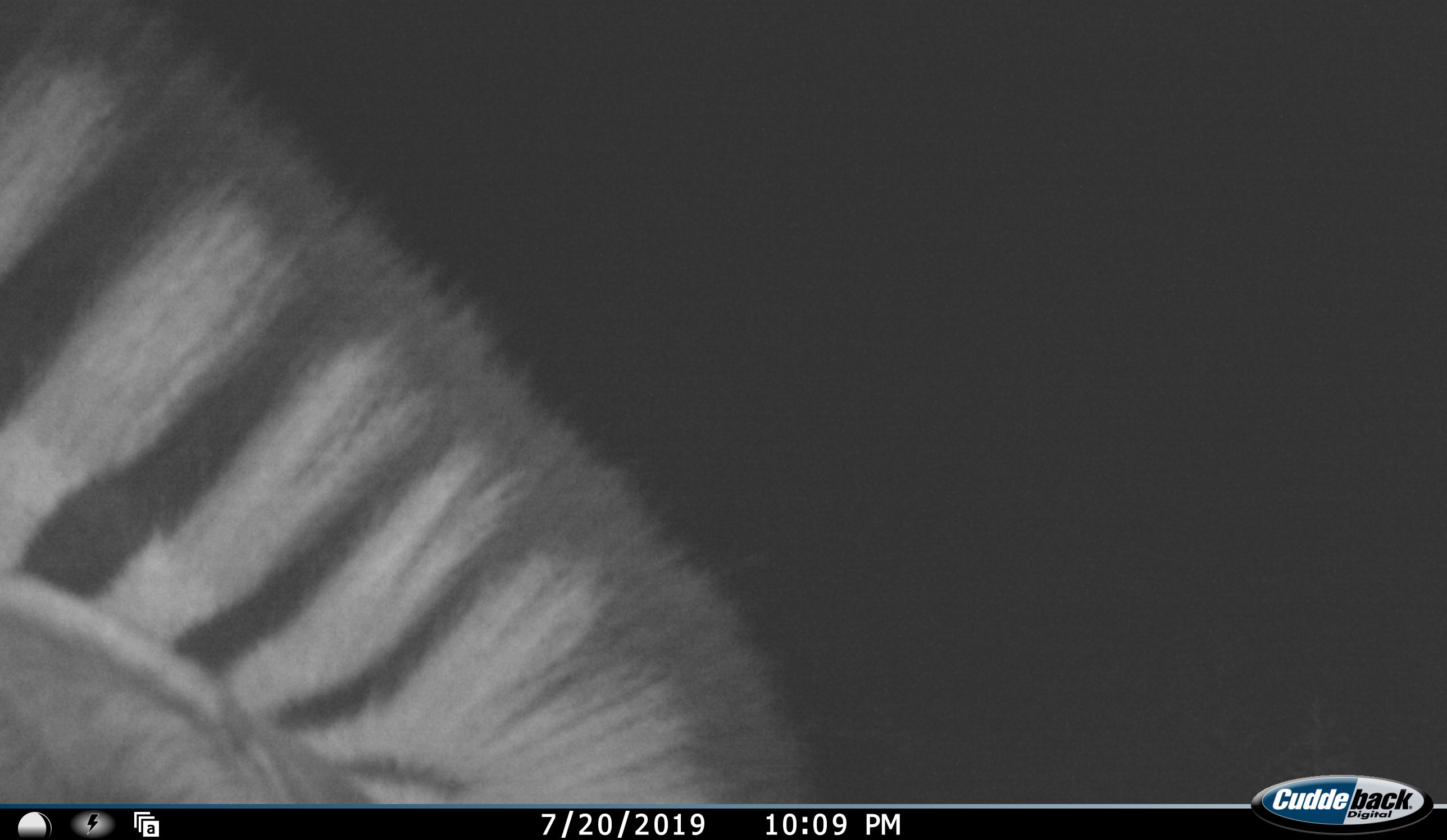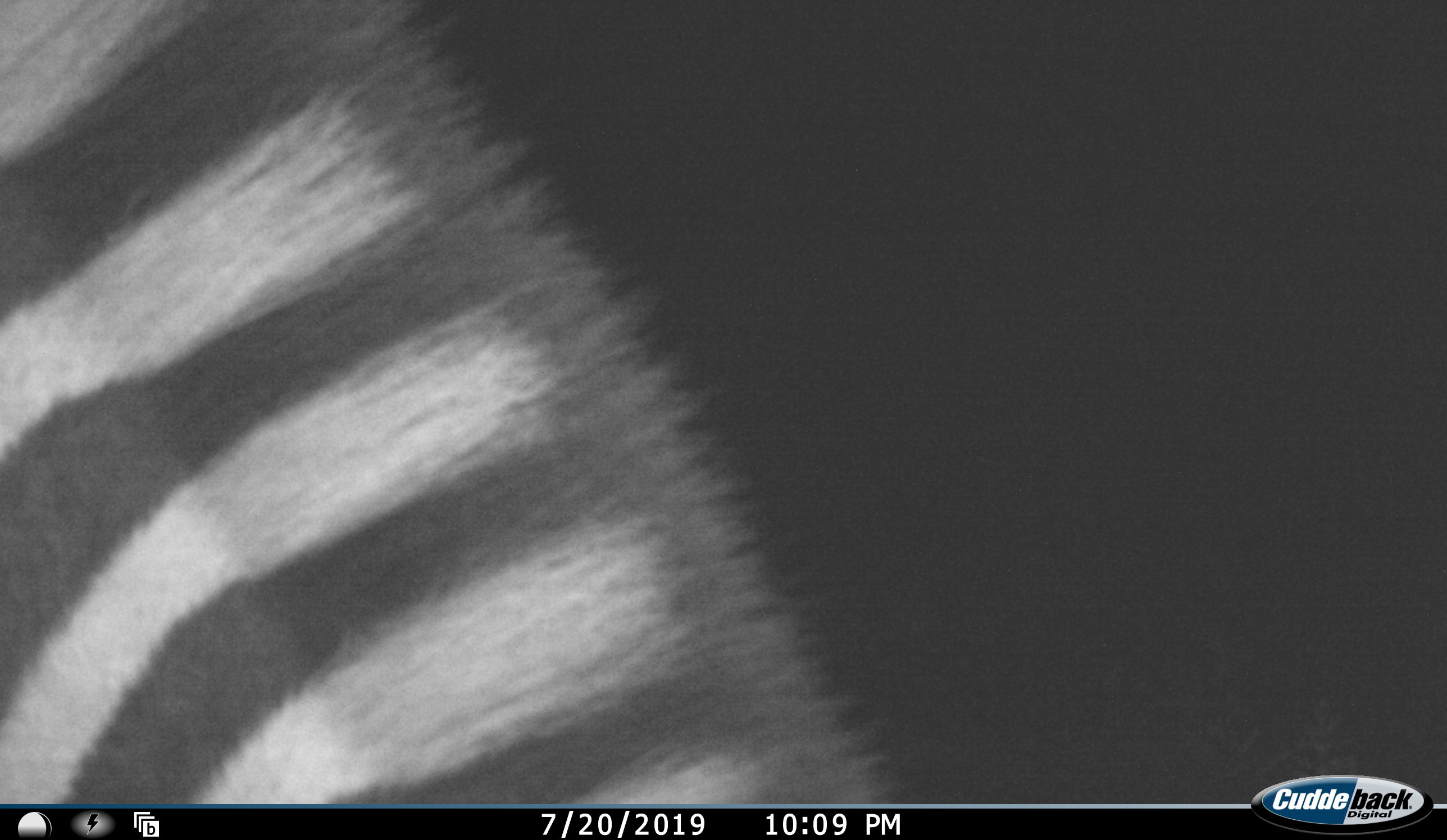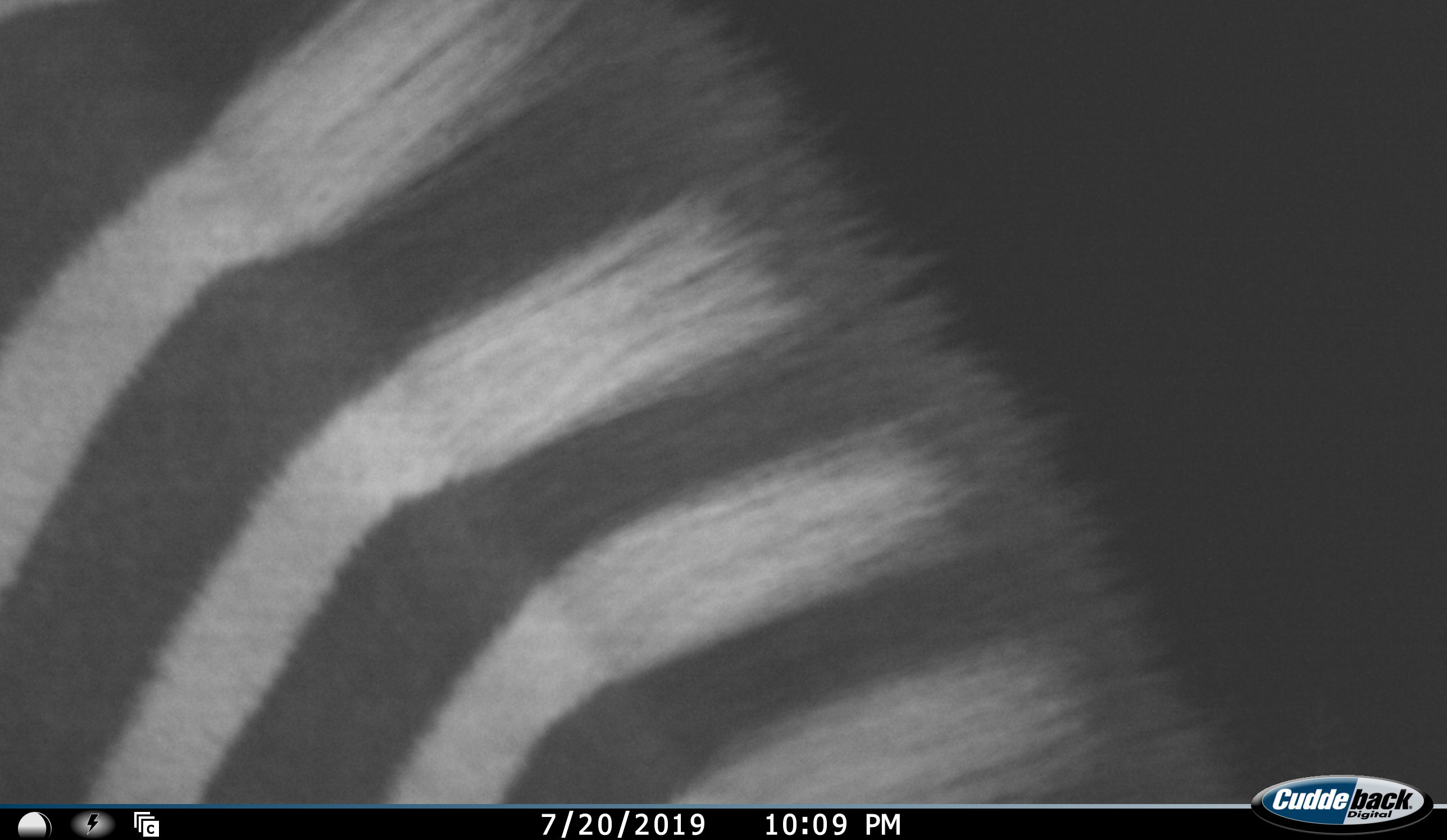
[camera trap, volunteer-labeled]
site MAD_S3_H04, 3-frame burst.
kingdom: Animalia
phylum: Chordata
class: Mammalia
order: Perissodactyla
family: Equidae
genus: Equus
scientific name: Equus quagga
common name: plains zebra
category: zebraplains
Zebraplains (plains zebra) (Equus quagga), count 1. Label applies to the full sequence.